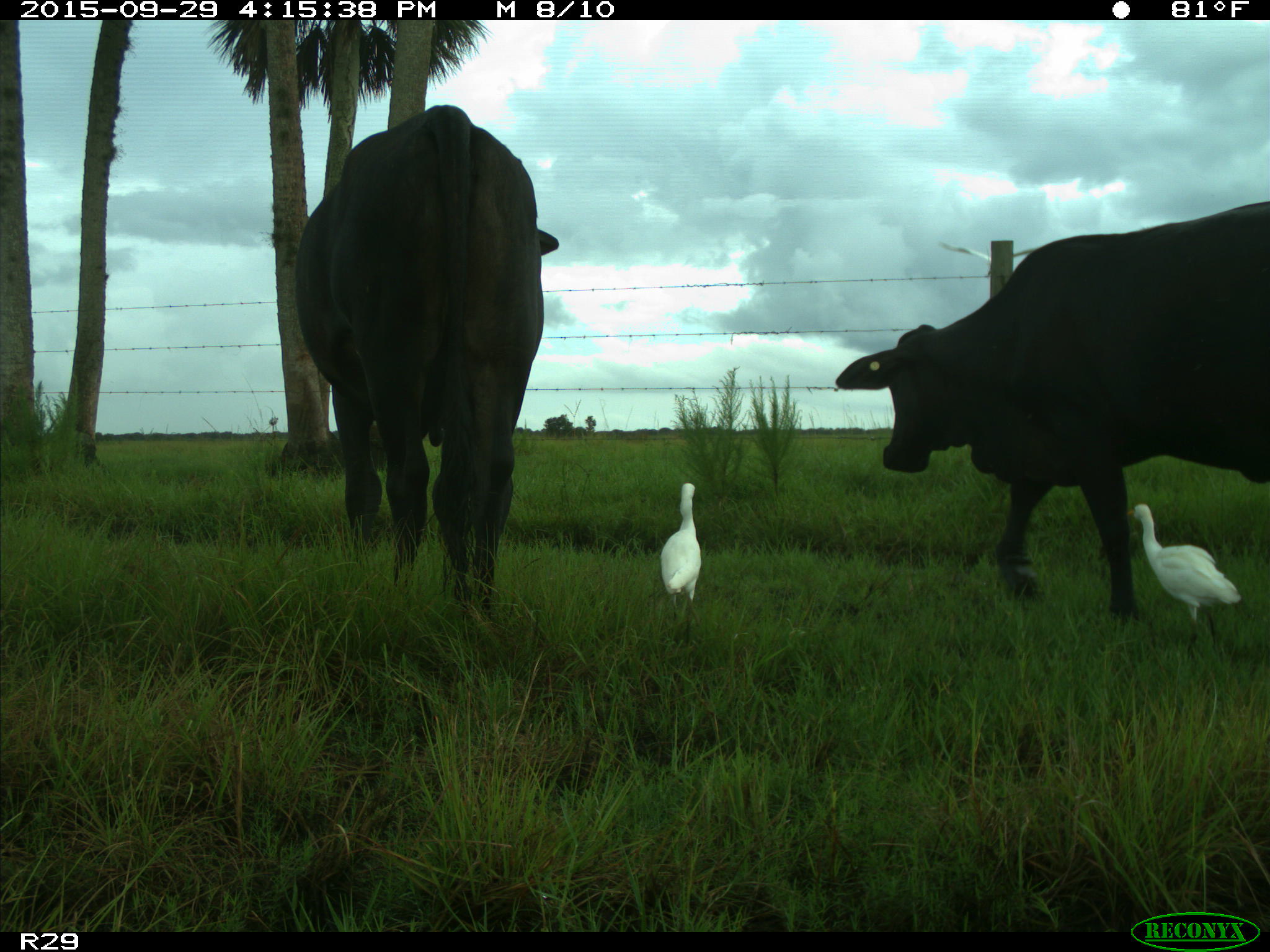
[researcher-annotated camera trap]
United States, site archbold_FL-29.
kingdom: Animalia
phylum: Chordata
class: Mammalia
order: Artiodactyla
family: Bovidae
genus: Bos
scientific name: Bos taurus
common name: domestic cow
Bos taurus (domestic cow).